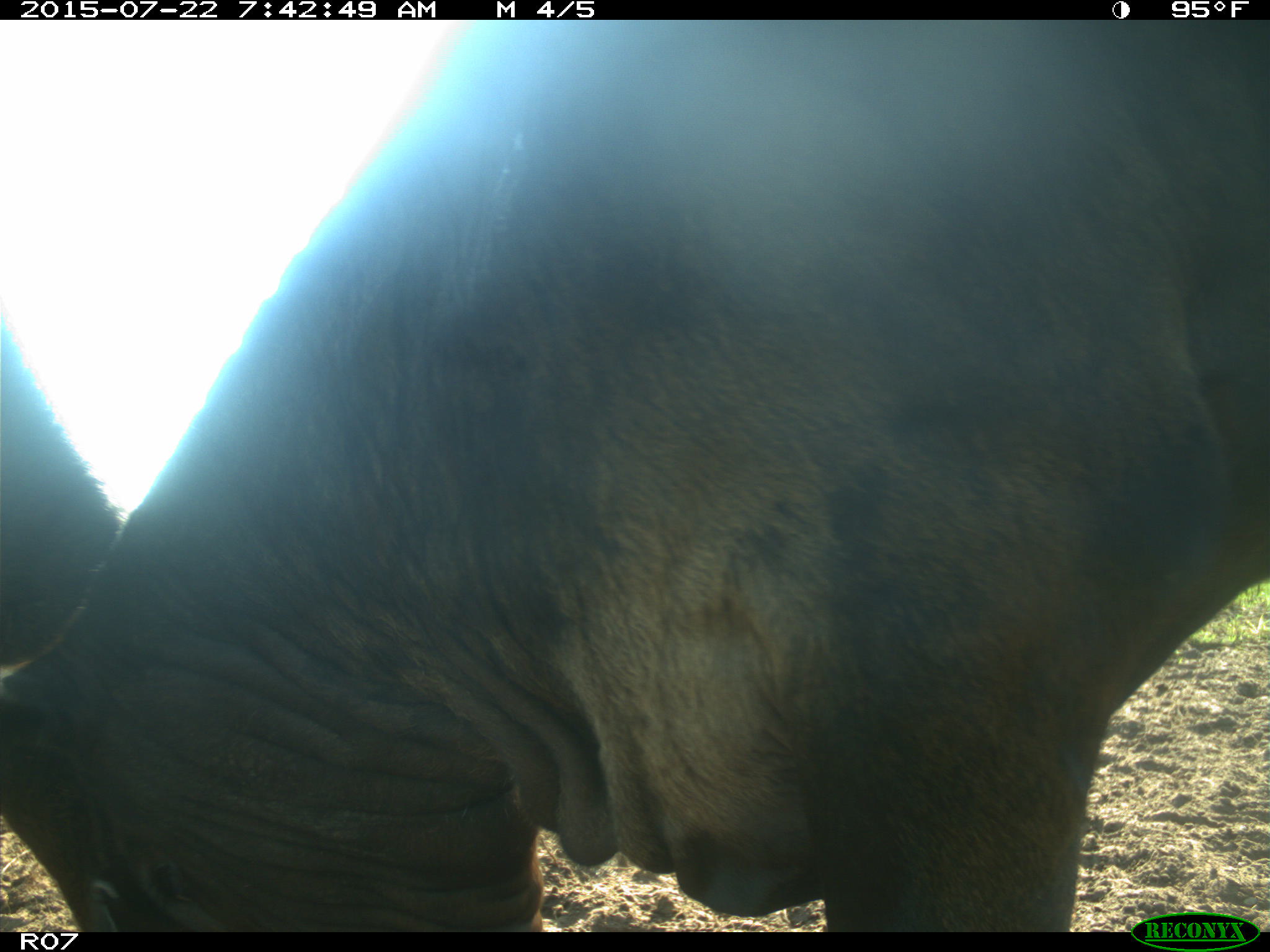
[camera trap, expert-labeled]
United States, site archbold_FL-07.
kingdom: Animalia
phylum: Chordata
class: Mammalia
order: Artiodactyla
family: Bovidae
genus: Bos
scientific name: Bos taurus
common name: domestic cow